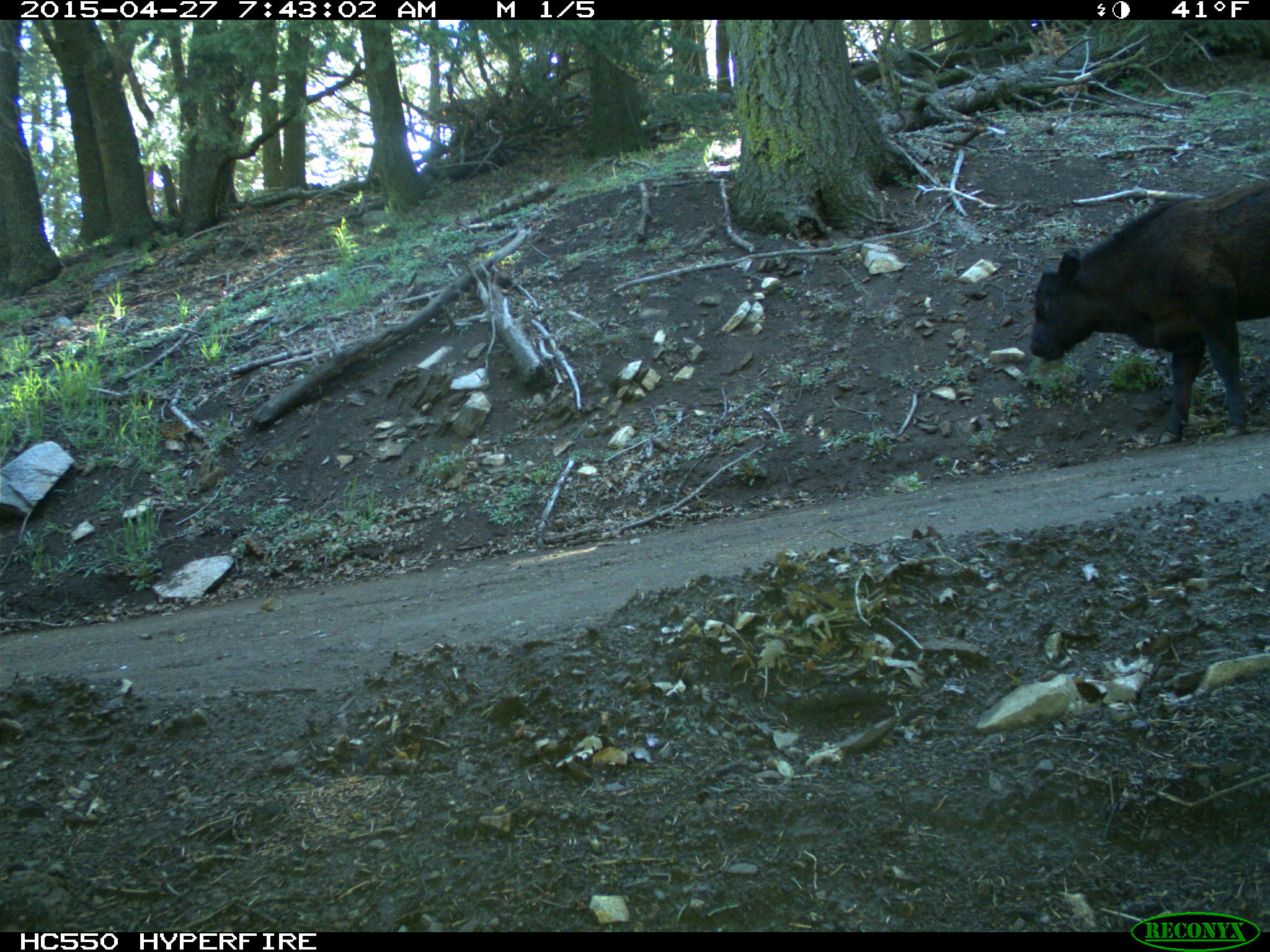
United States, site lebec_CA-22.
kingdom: Animalia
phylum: Chordata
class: Mammalia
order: Artiodactyla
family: Bovidae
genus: Bos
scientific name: Bos taurus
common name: domestic cow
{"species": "Bos taurus (domestic cow)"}